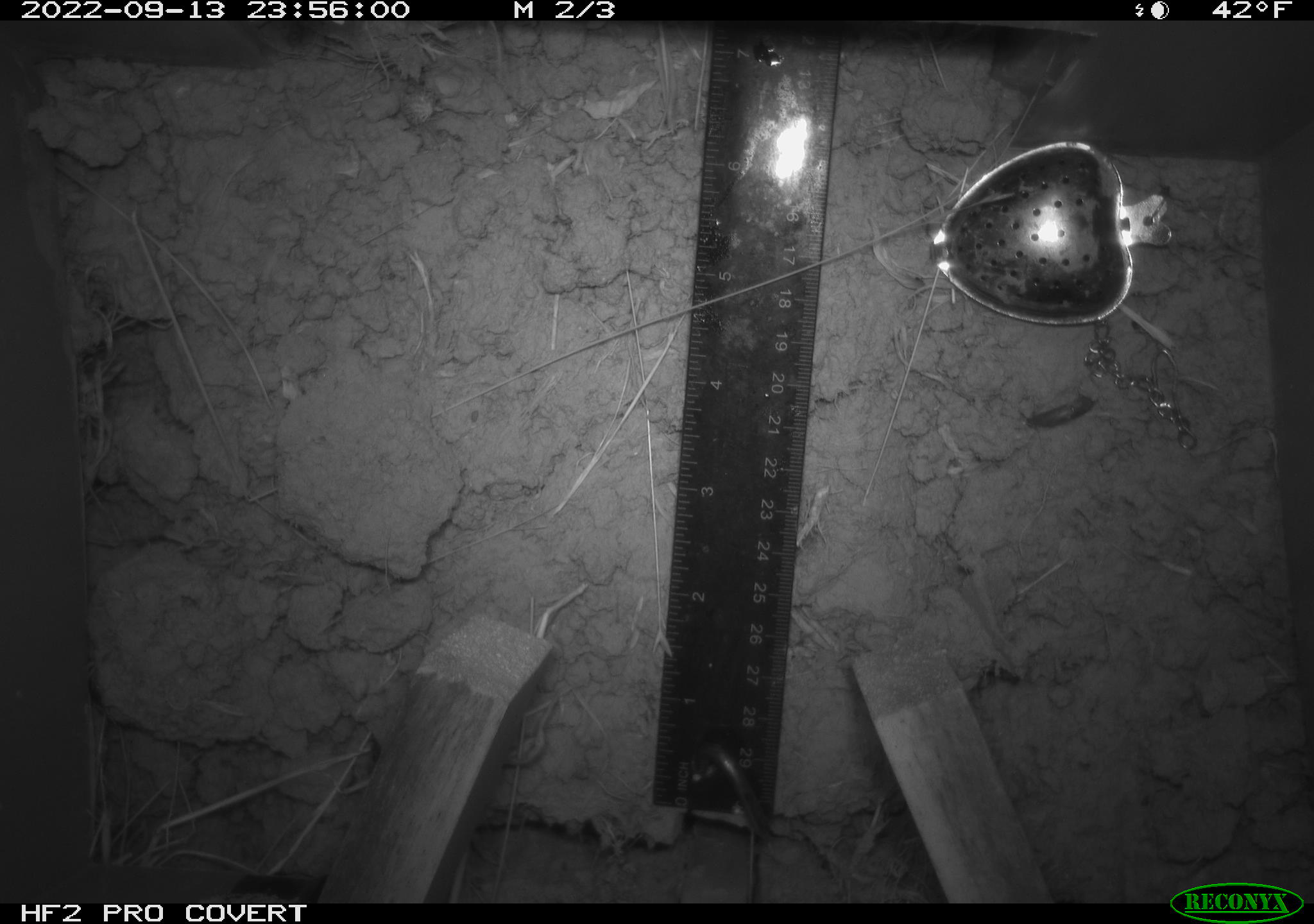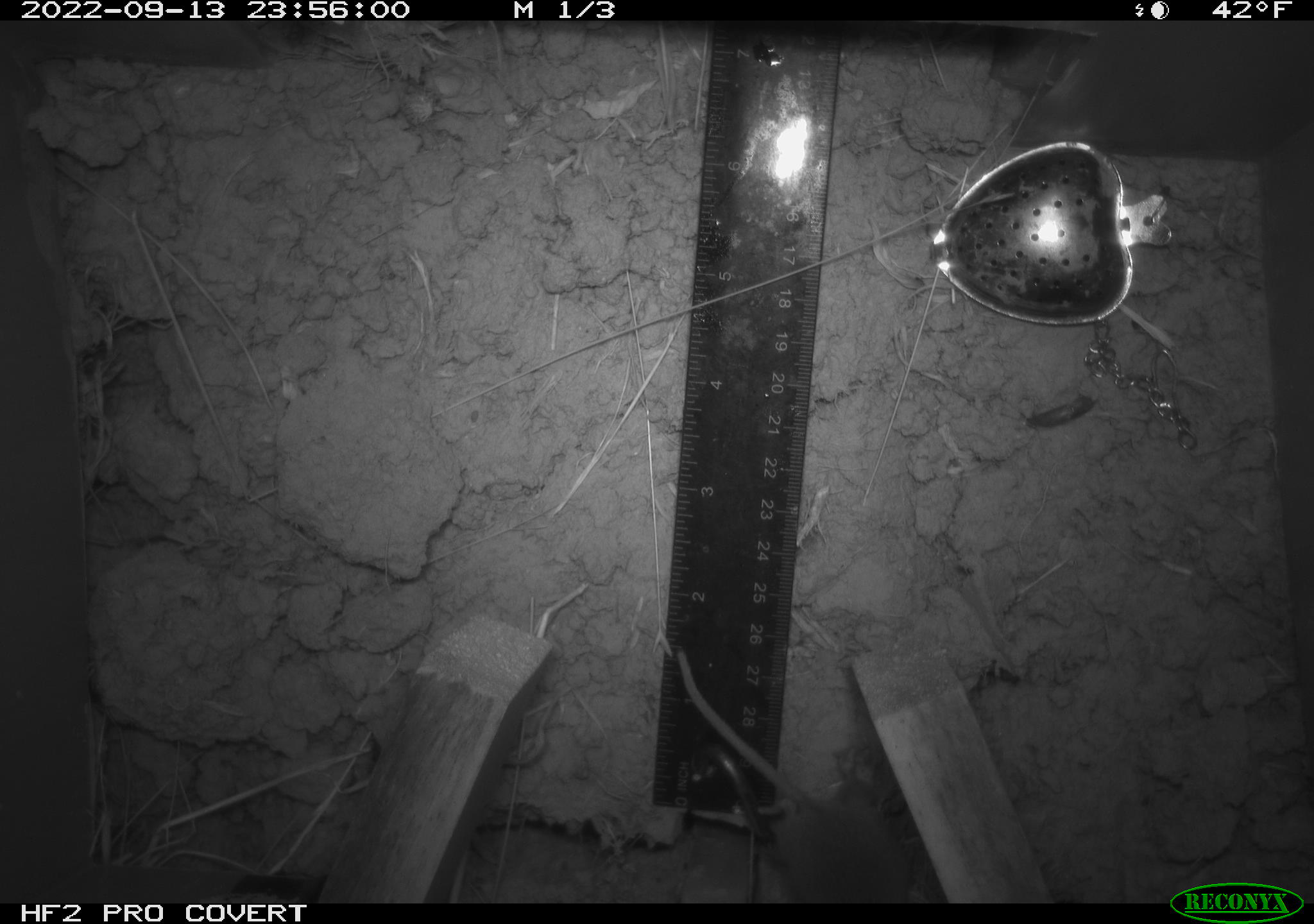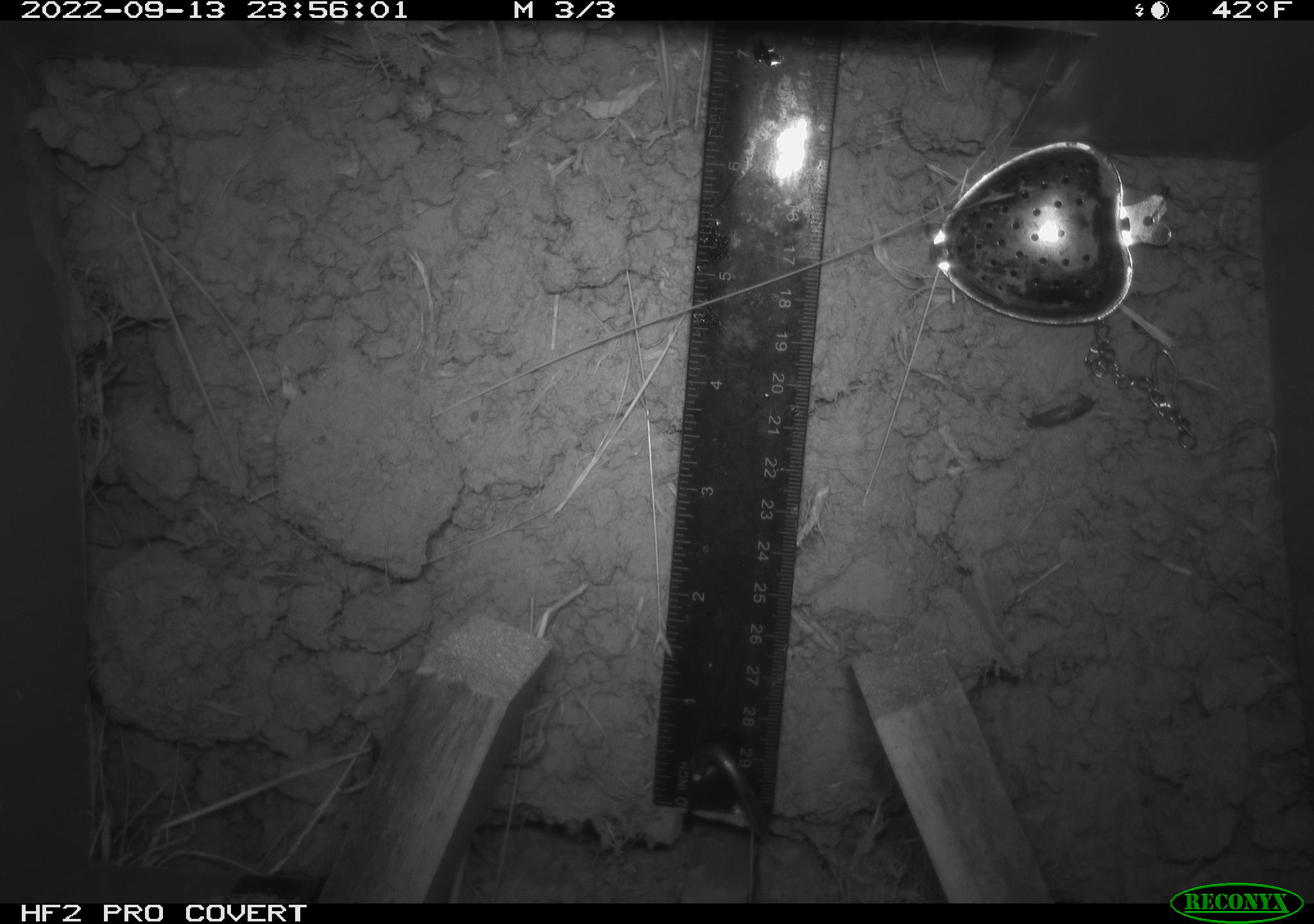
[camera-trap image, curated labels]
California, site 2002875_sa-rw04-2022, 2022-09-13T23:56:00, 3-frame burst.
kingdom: Animalia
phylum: Chordata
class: Mammalia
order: Rodentia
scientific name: Rodentia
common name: mouse species